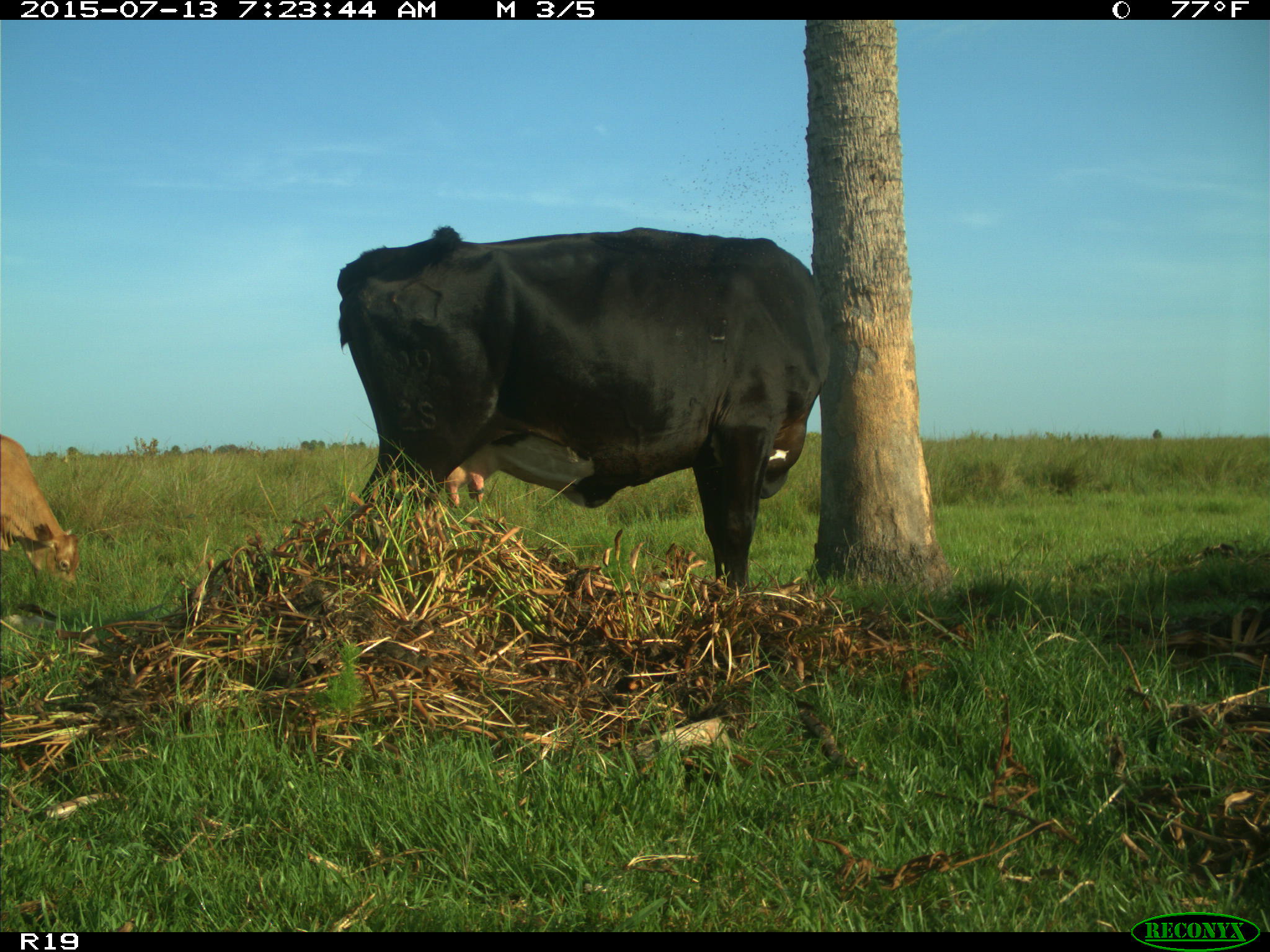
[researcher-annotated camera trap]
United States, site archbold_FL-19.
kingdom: Animalia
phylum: Chordata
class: Mammalia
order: Artiodactyla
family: Bovidae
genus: Bos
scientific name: Bos taurus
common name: domestic cow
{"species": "Bos taurus (domestic cow)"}